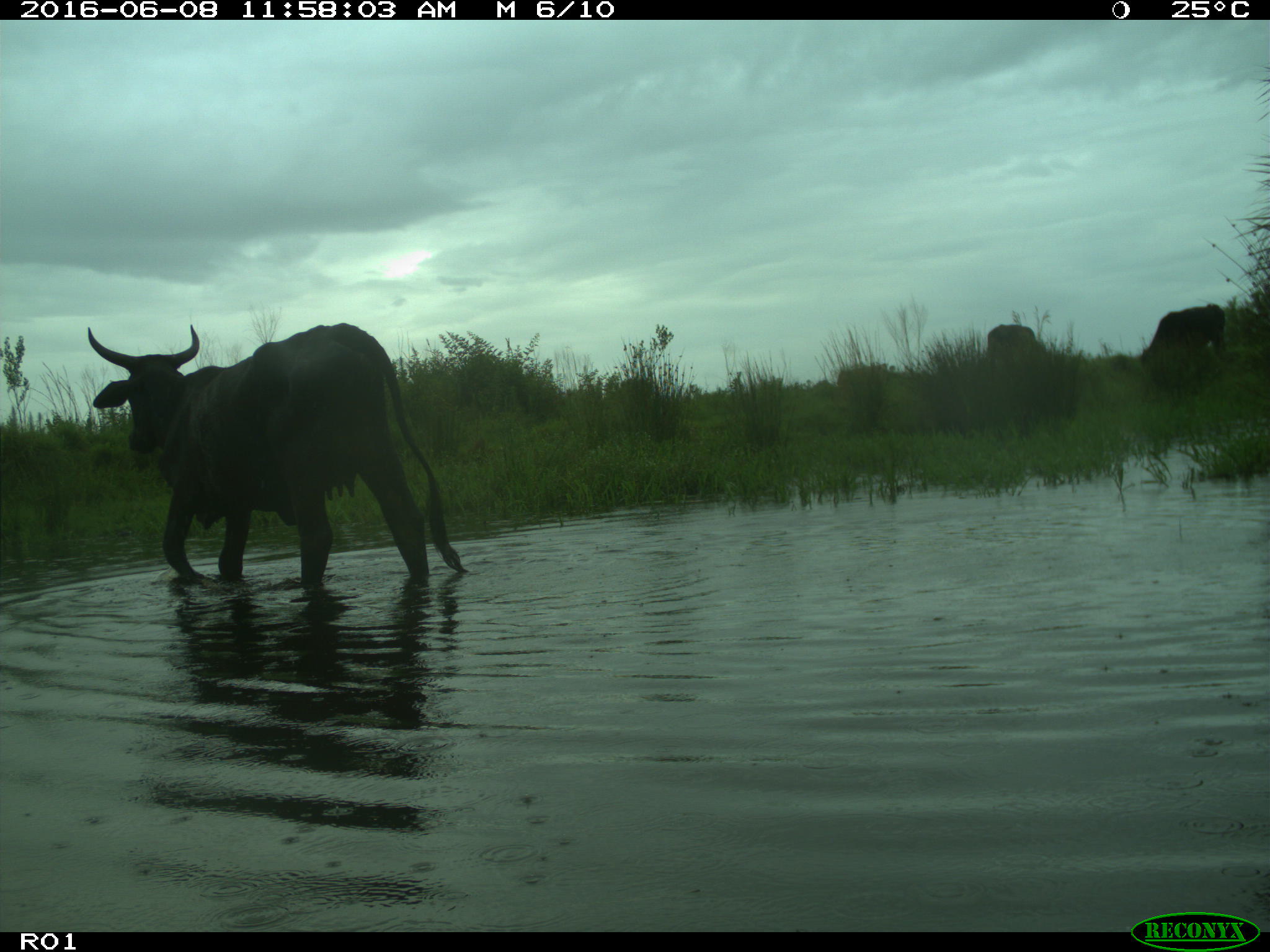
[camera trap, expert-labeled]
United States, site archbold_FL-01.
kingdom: Animalia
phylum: Chordata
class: Mammalia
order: Artiodactyla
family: Bovidae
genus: Bos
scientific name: Bos taurus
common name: domestic cow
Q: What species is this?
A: Bos taurus (domestic cow).